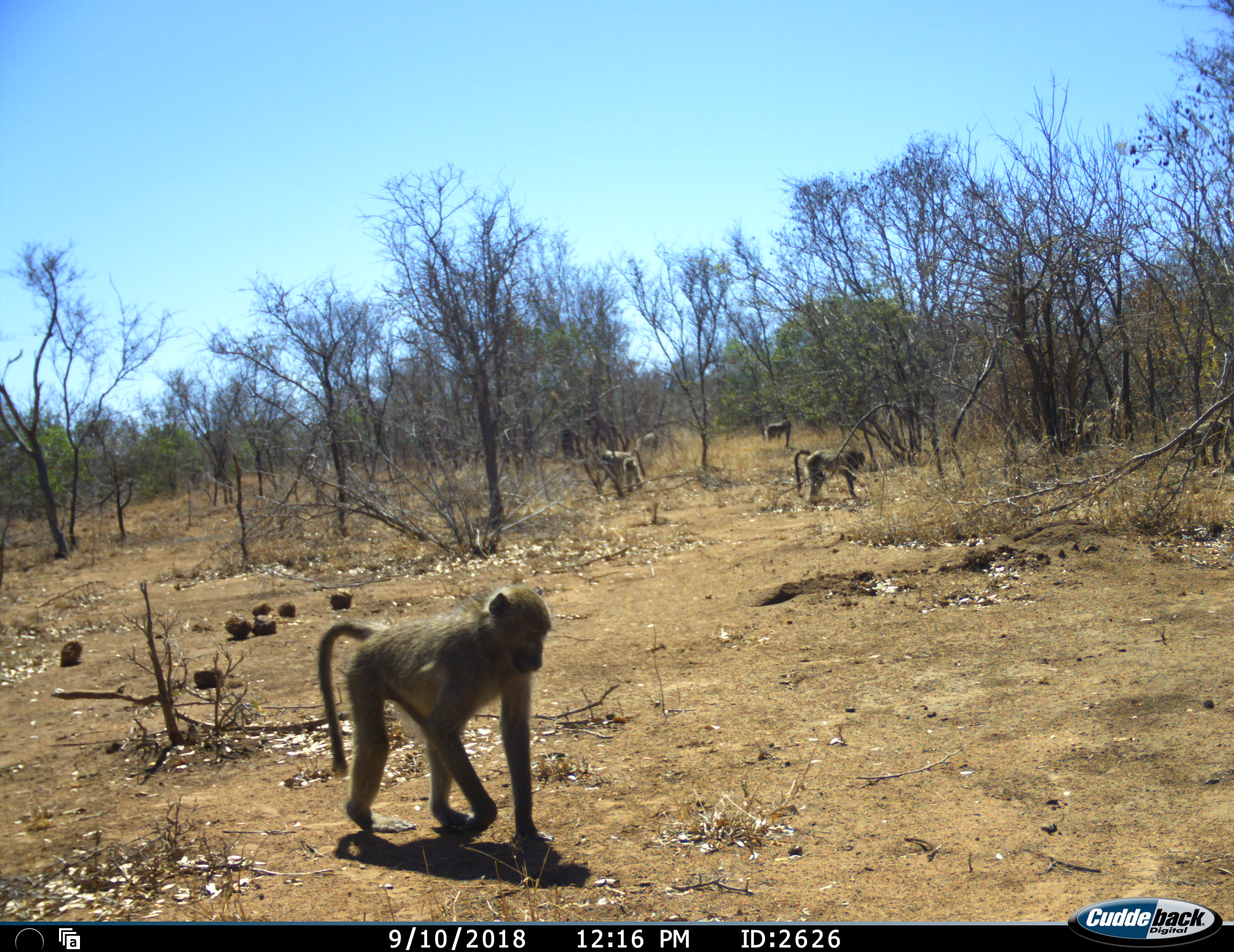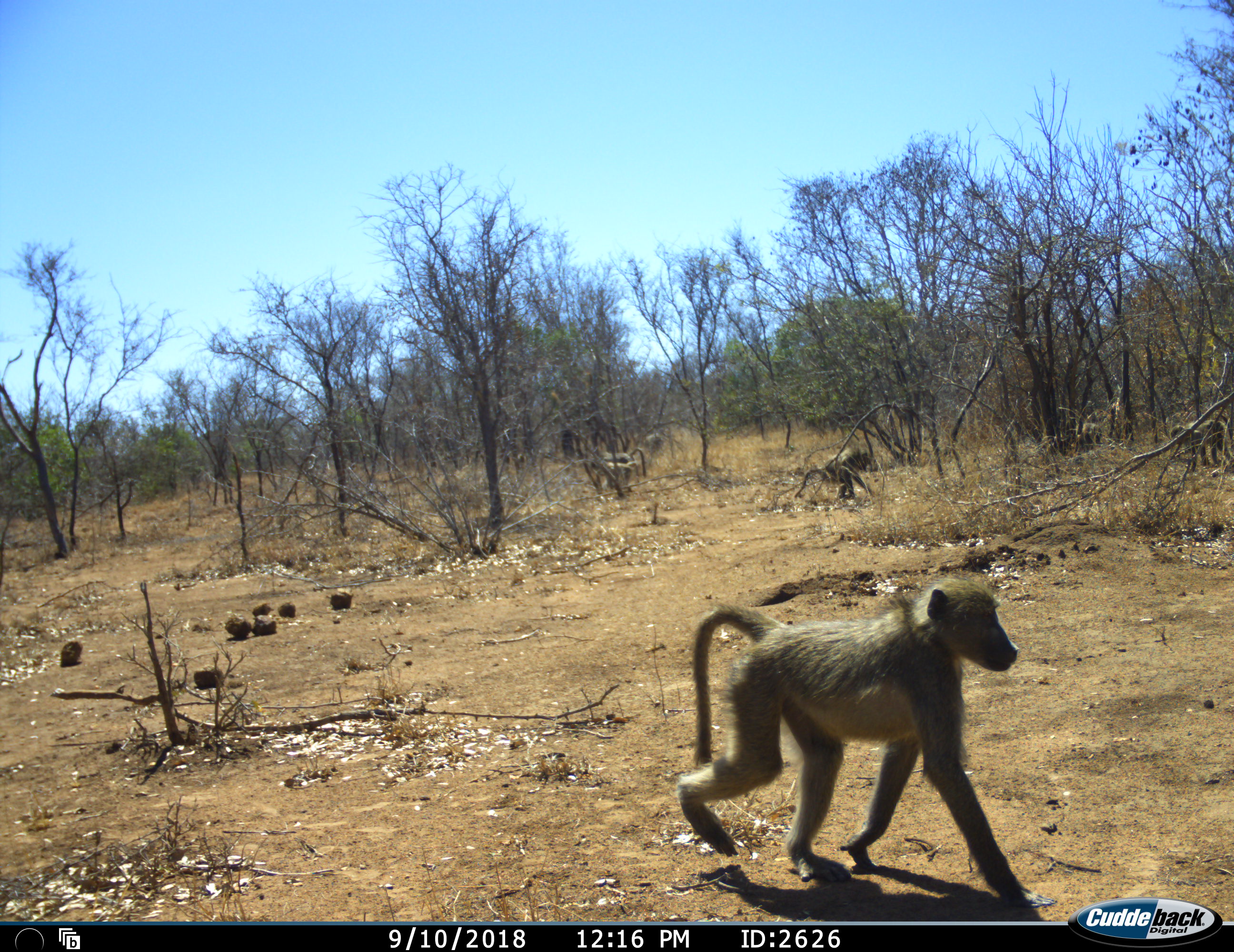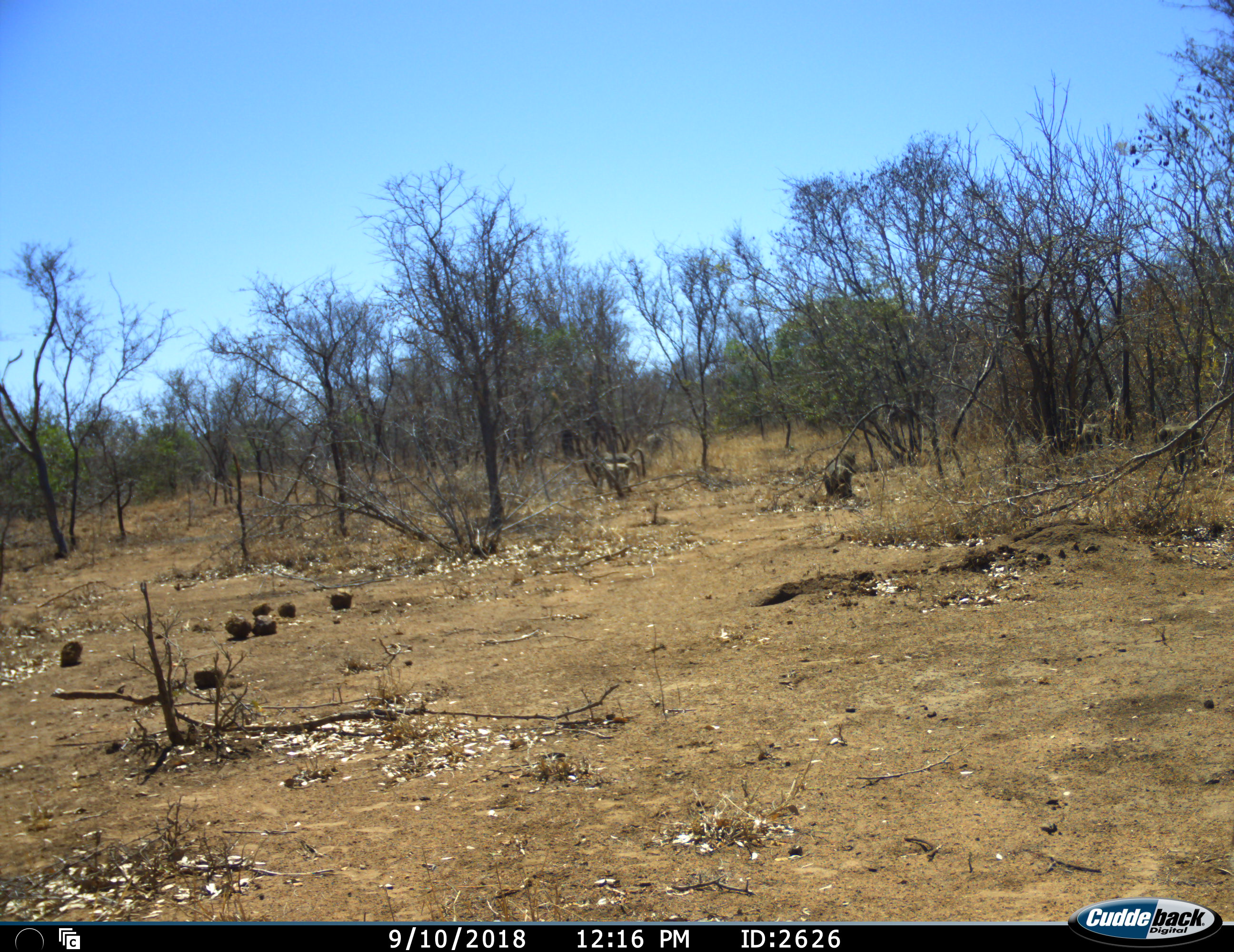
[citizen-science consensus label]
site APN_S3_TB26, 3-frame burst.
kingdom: Animalia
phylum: Chordata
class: Mammalia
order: Primates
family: Cercopithecidae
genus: Papio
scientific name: Papio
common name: baboon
Baboon (Papio), count 6. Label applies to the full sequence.